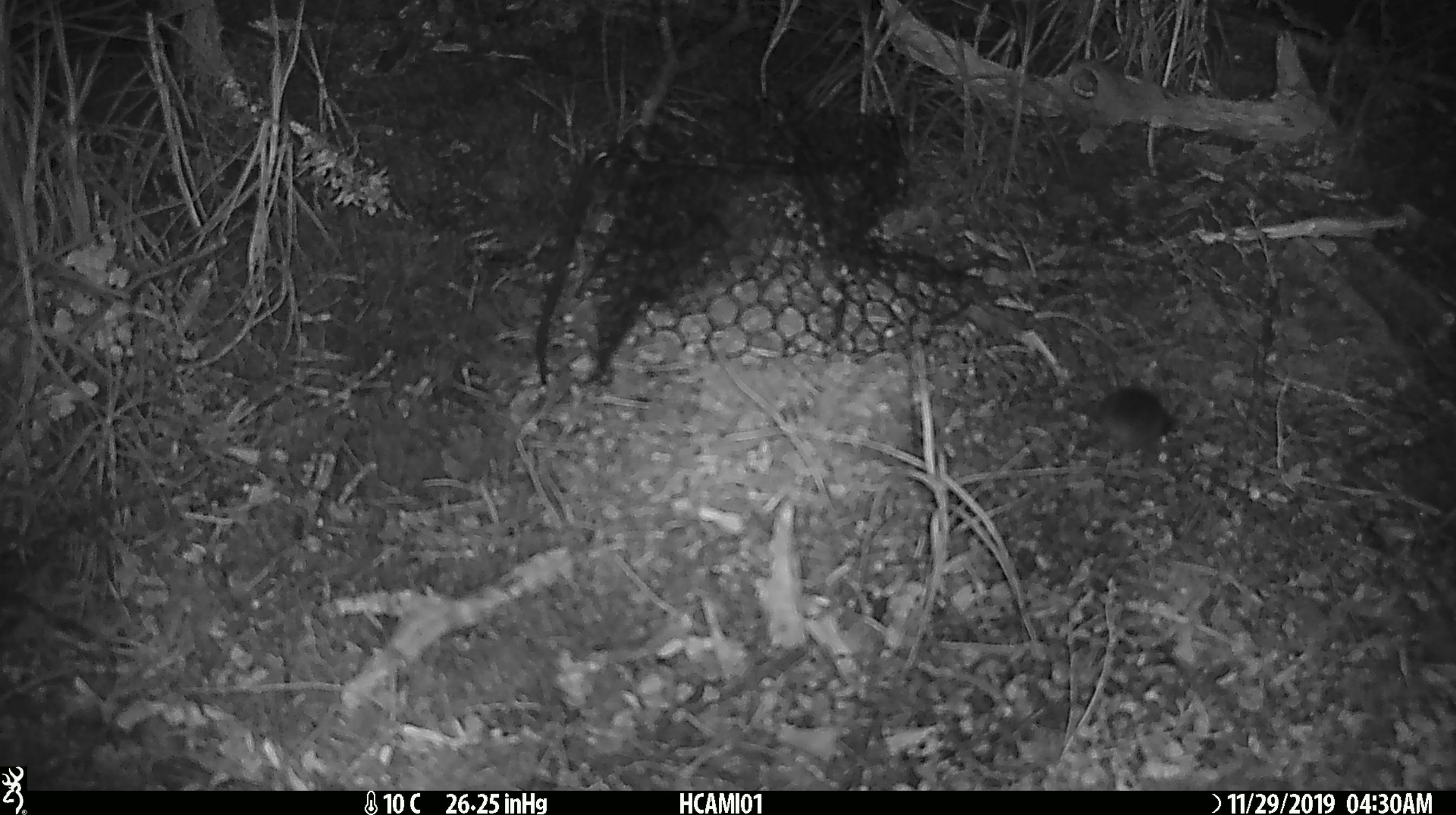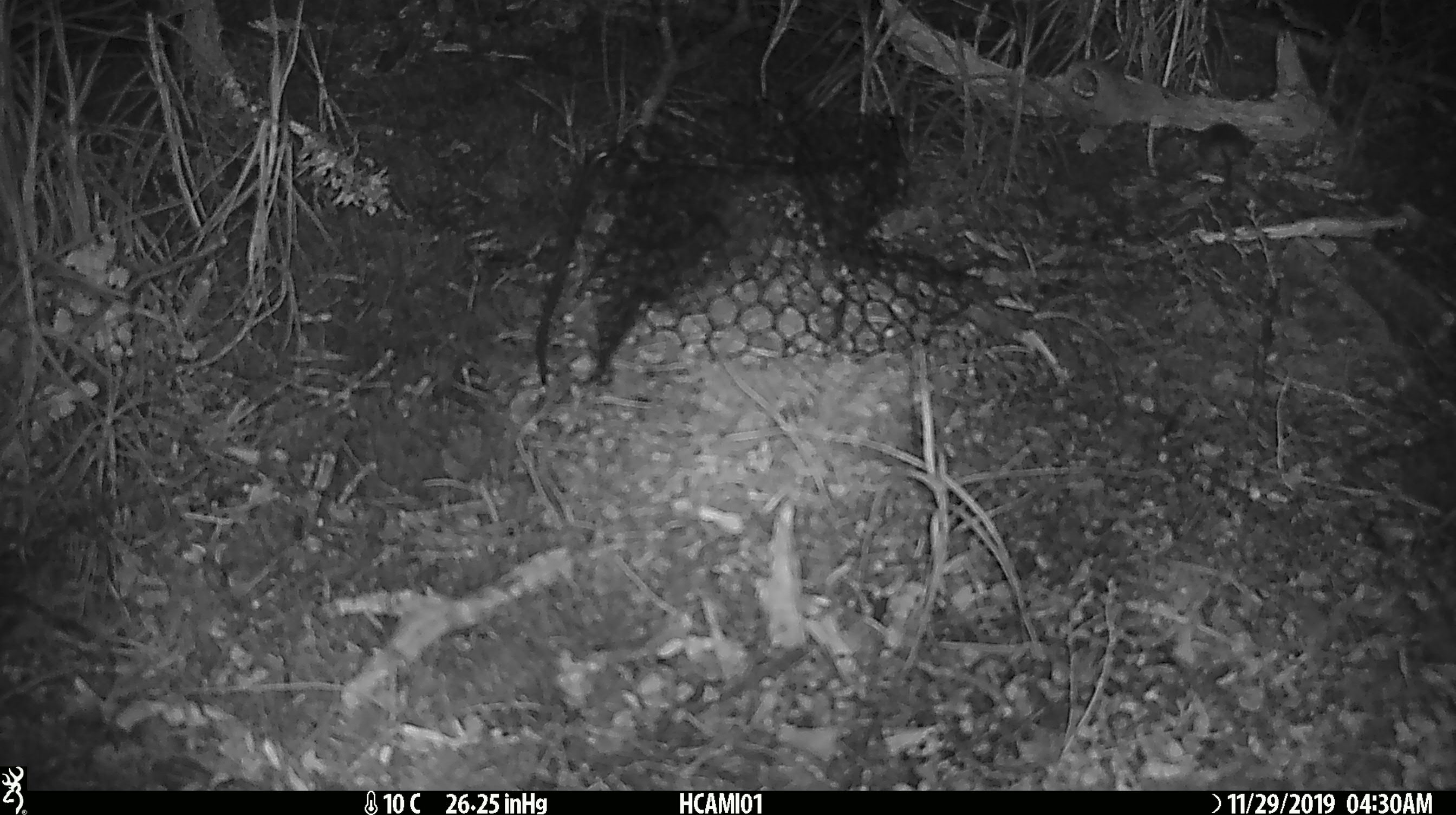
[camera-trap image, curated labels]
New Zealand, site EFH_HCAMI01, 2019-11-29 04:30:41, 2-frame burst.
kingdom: Animalia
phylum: Chordata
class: Mammalia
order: Rodentia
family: Muridae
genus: Mus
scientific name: Mus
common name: mouse